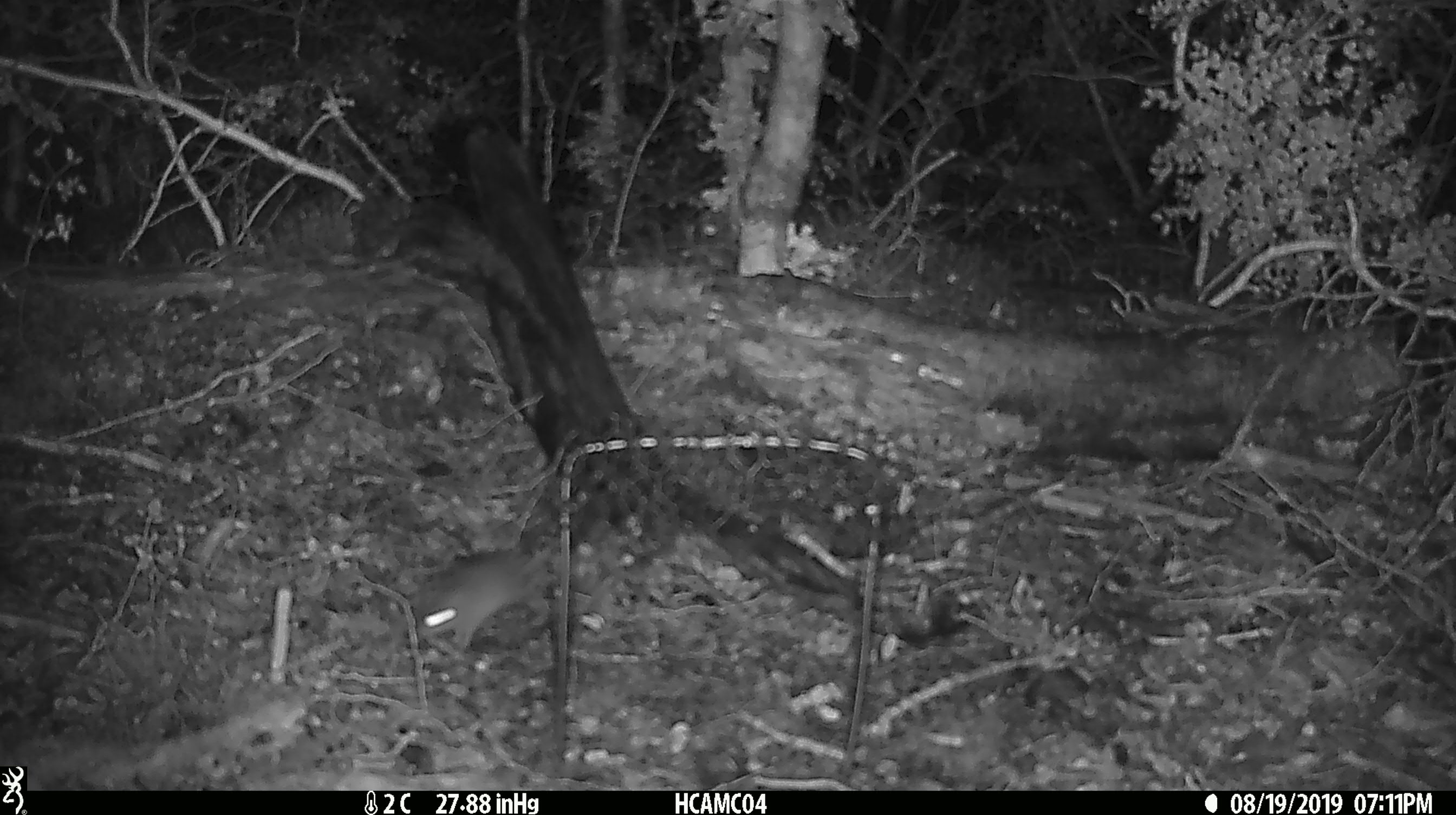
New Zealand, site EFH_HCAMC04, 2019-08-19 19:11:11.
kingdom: Animalia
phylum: Chordata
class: Mammalia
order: Rodentia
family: Muridae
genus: Mus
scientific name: Mus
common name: mouse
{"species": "mouse (Mus)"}